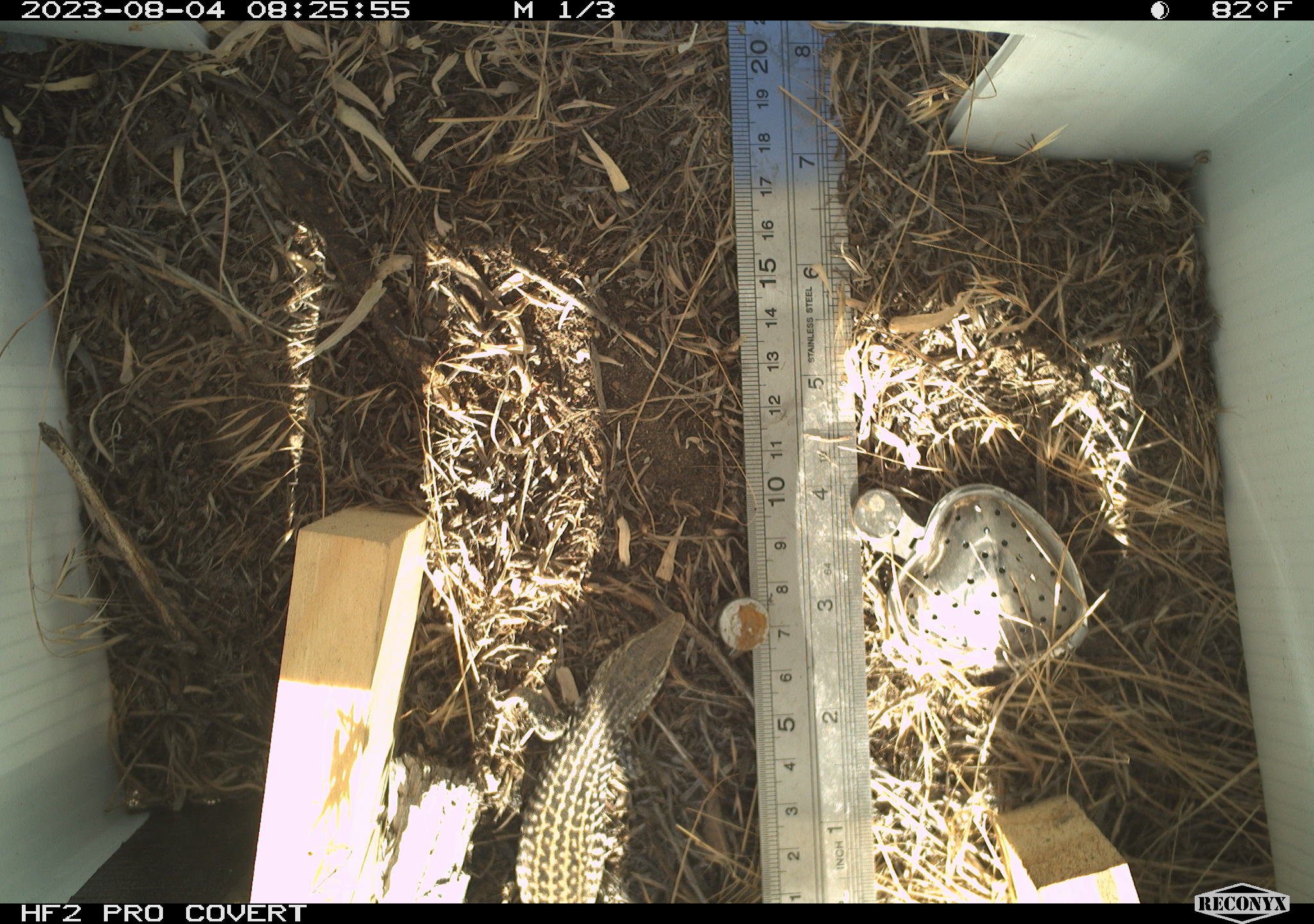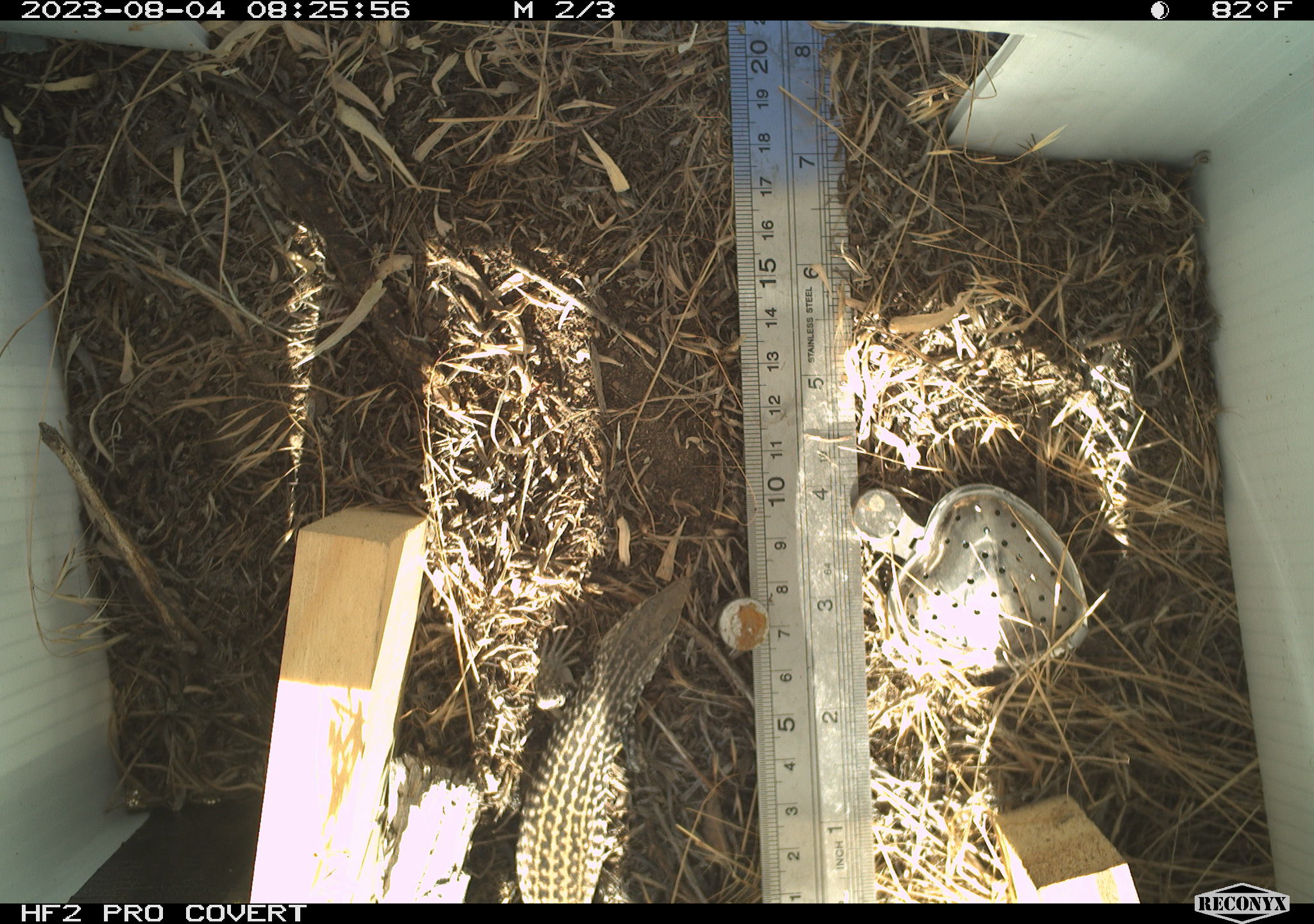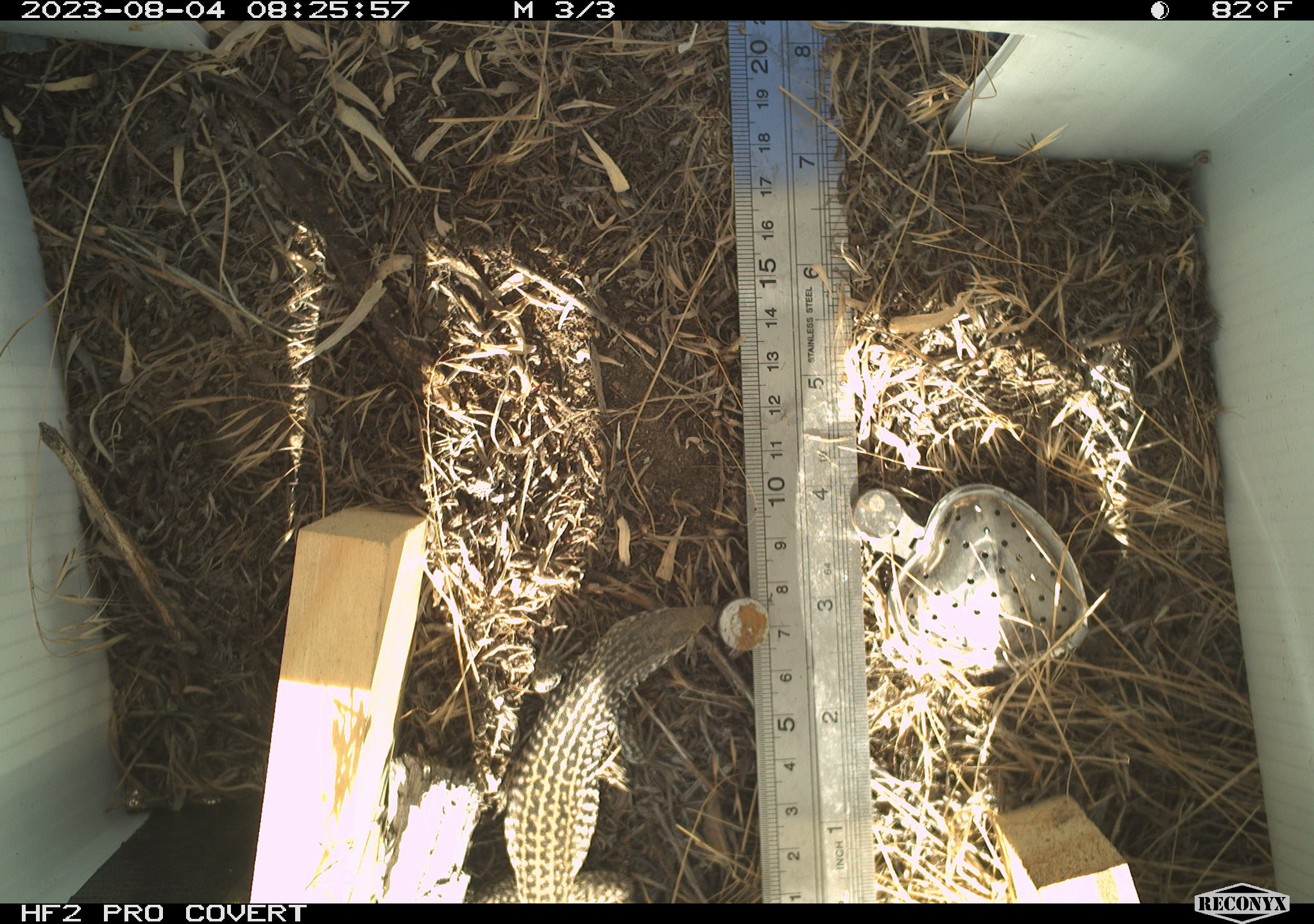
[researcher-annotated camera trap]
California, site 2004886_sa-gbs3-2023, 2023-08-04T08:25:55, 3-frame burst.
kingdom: Animalia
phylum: Chordata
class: Reptilia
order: Squamata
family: Teiidae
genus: Aspidoscelis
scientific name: Aspidoscelis tigris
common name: western whiptail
Western whiptail (Aspidoscelis tigris).